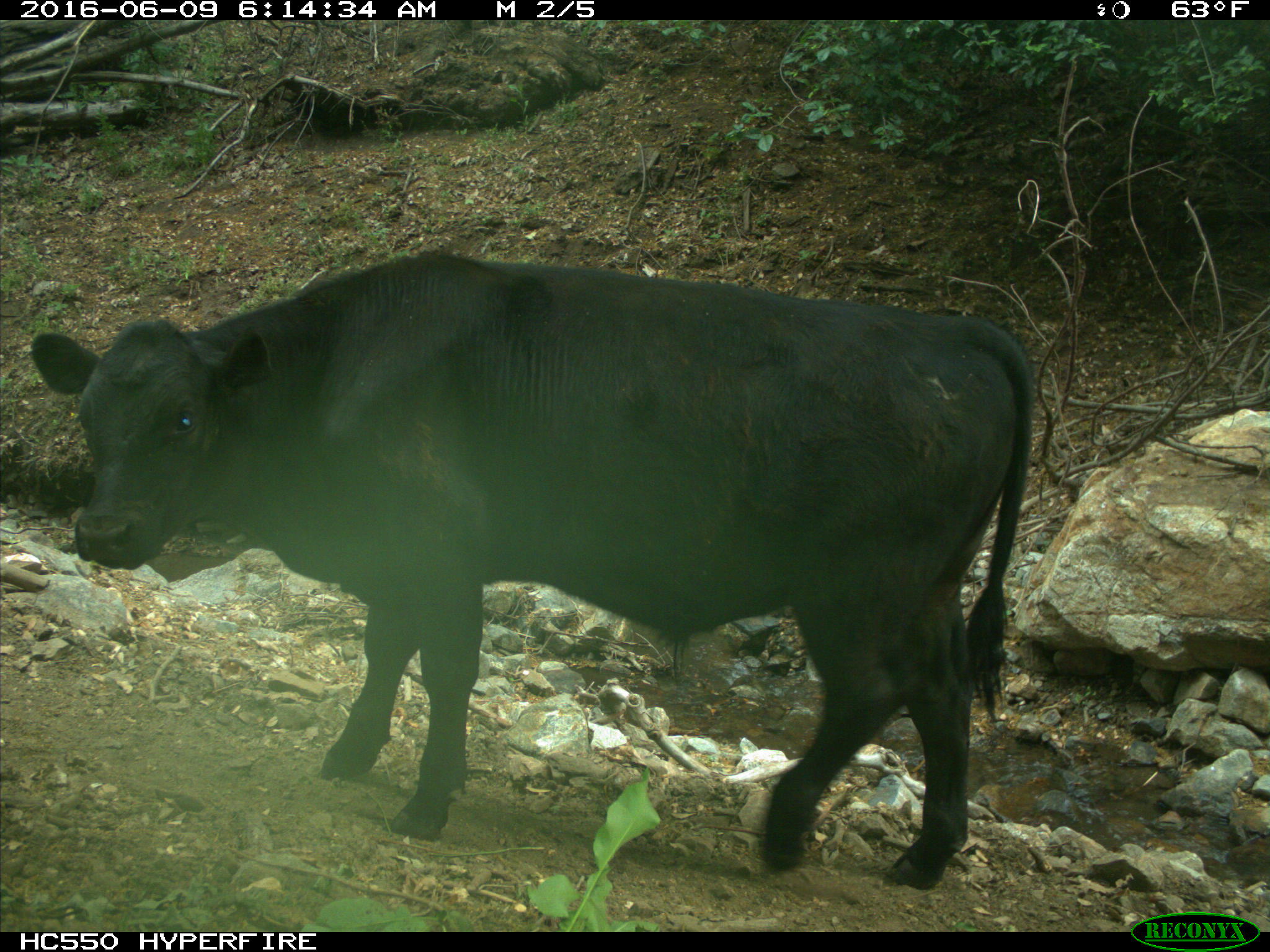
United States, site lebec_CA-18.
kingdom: Animalia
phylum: Chordata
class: Mammalia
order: Artiodactyla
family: Bovidae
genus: Bos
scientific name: Bos taurus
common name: domestic cow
Bos taurus (domestic cow).